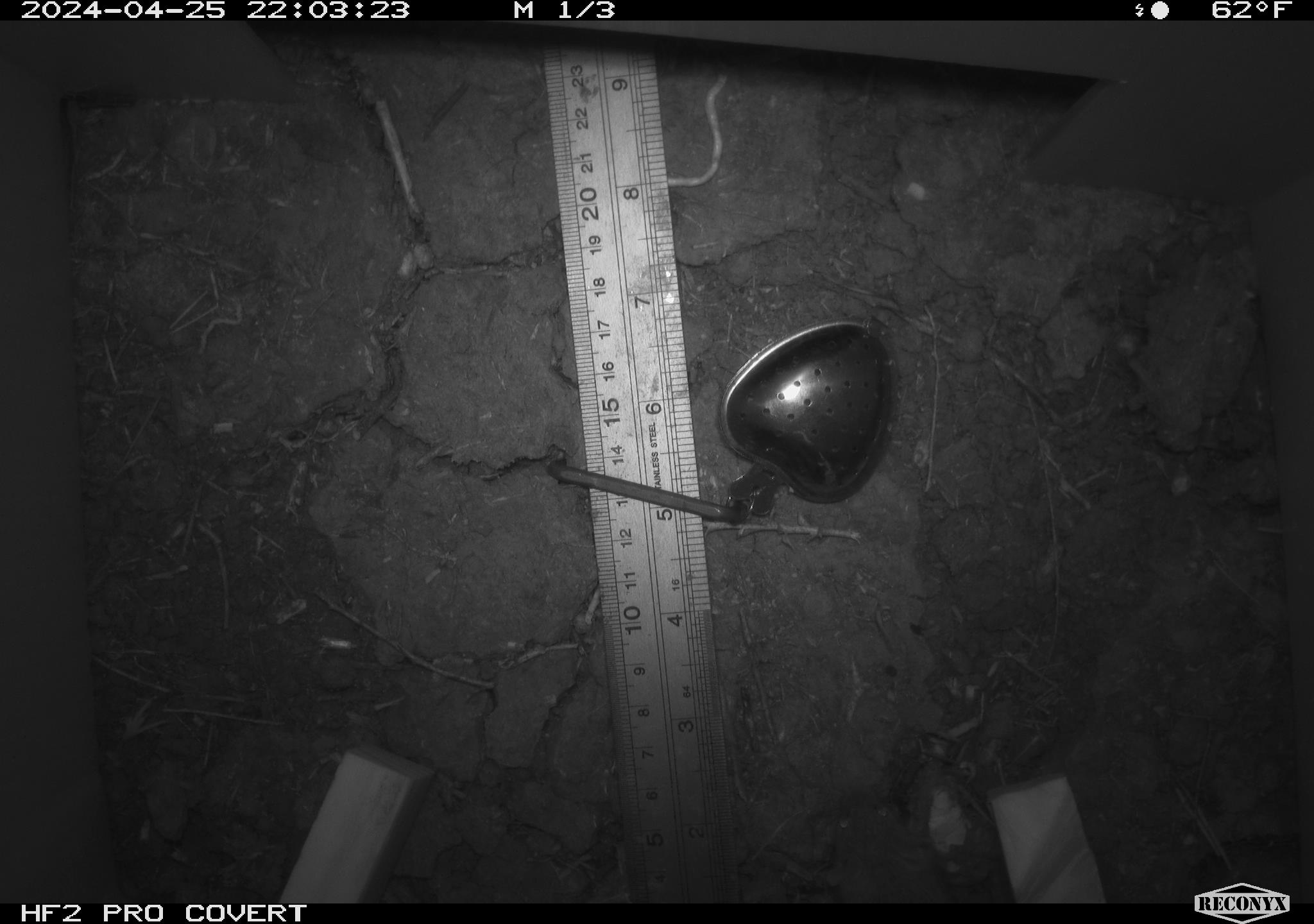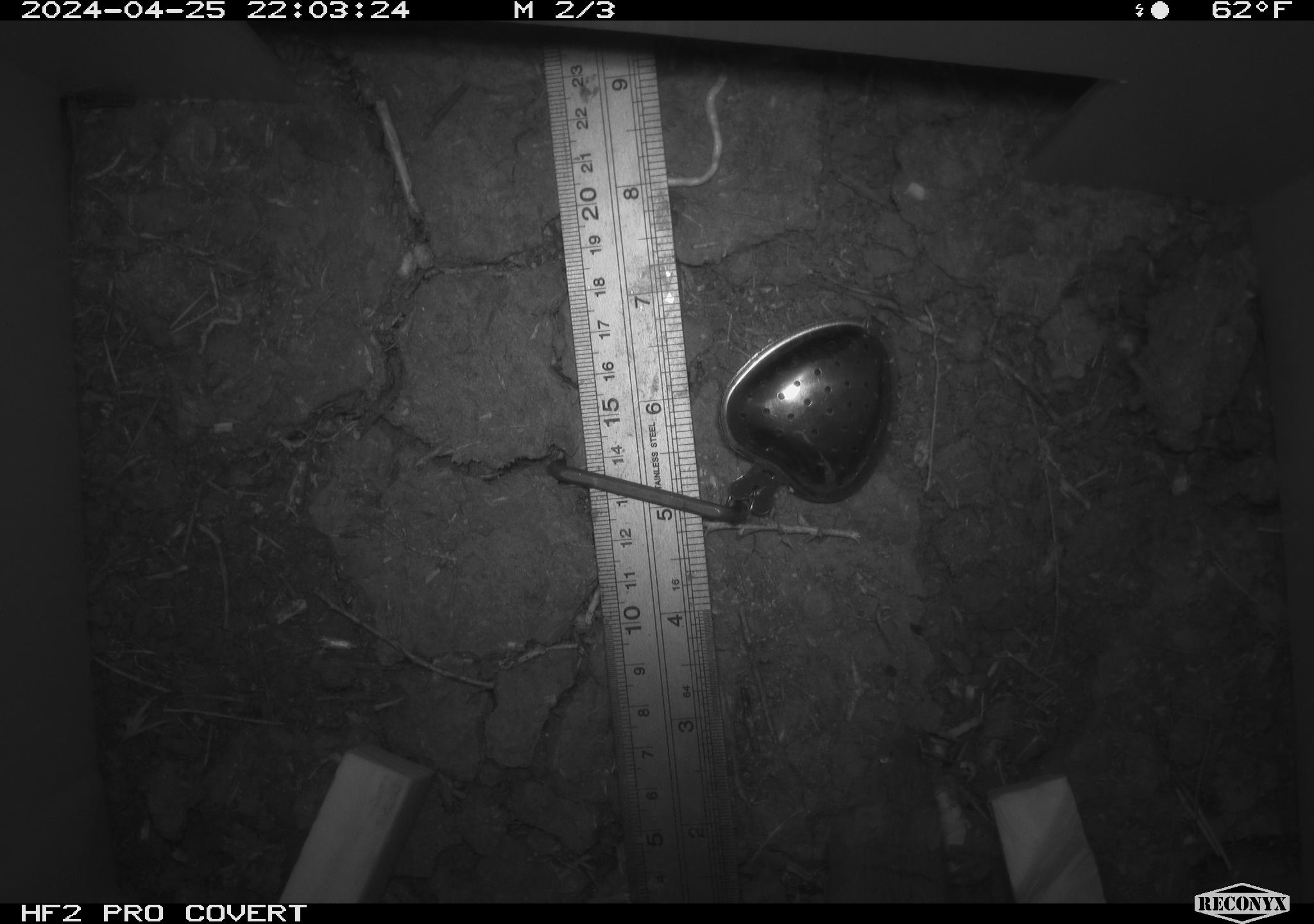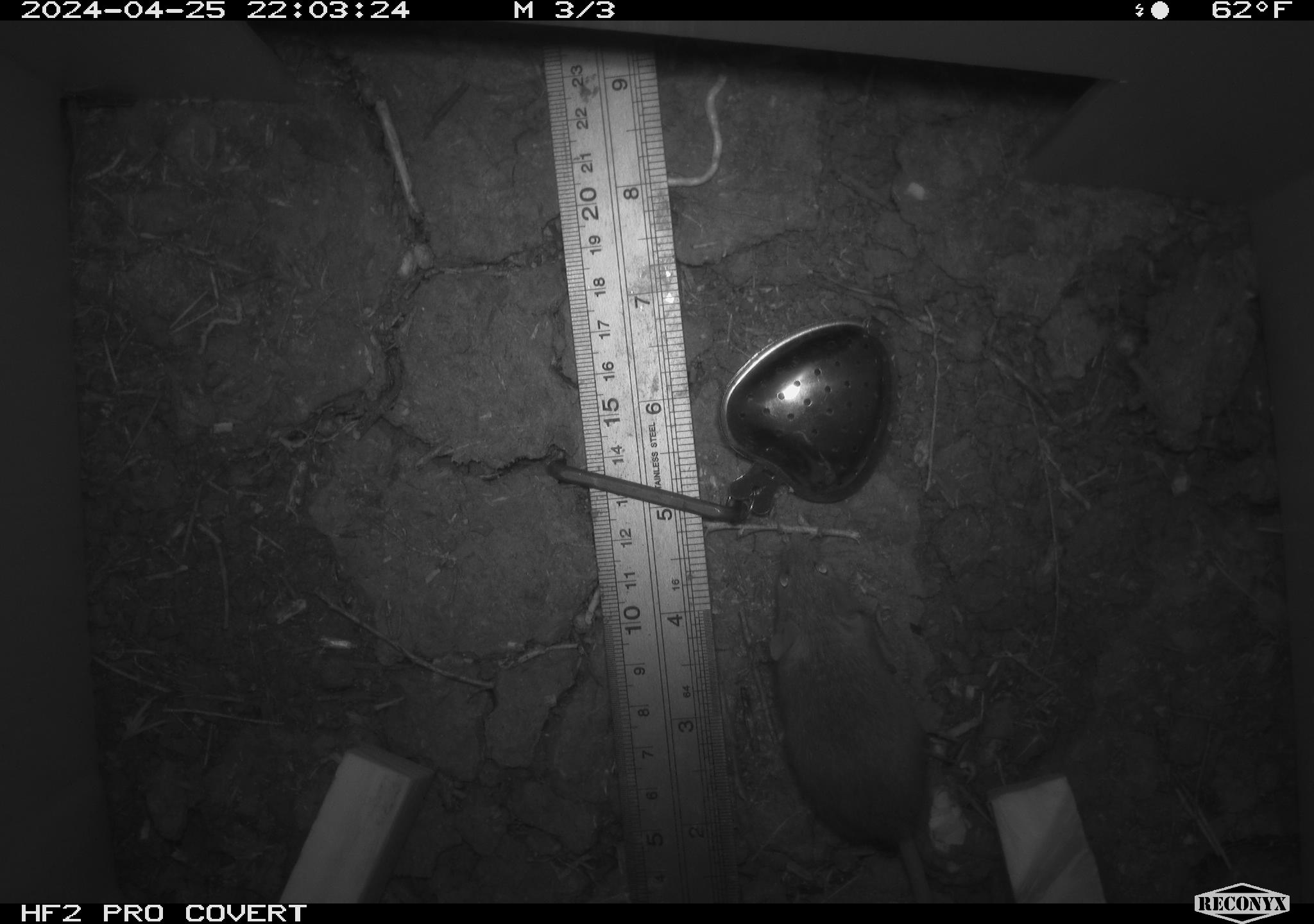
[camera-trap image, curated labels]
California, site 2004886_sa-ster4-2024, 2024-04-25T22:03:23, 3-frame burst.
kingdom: Animalia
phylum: Chordata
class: Mammalia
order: Rodentia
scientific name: Rodentia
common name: mouse species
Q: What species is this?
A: Mouse species (Rodentia).